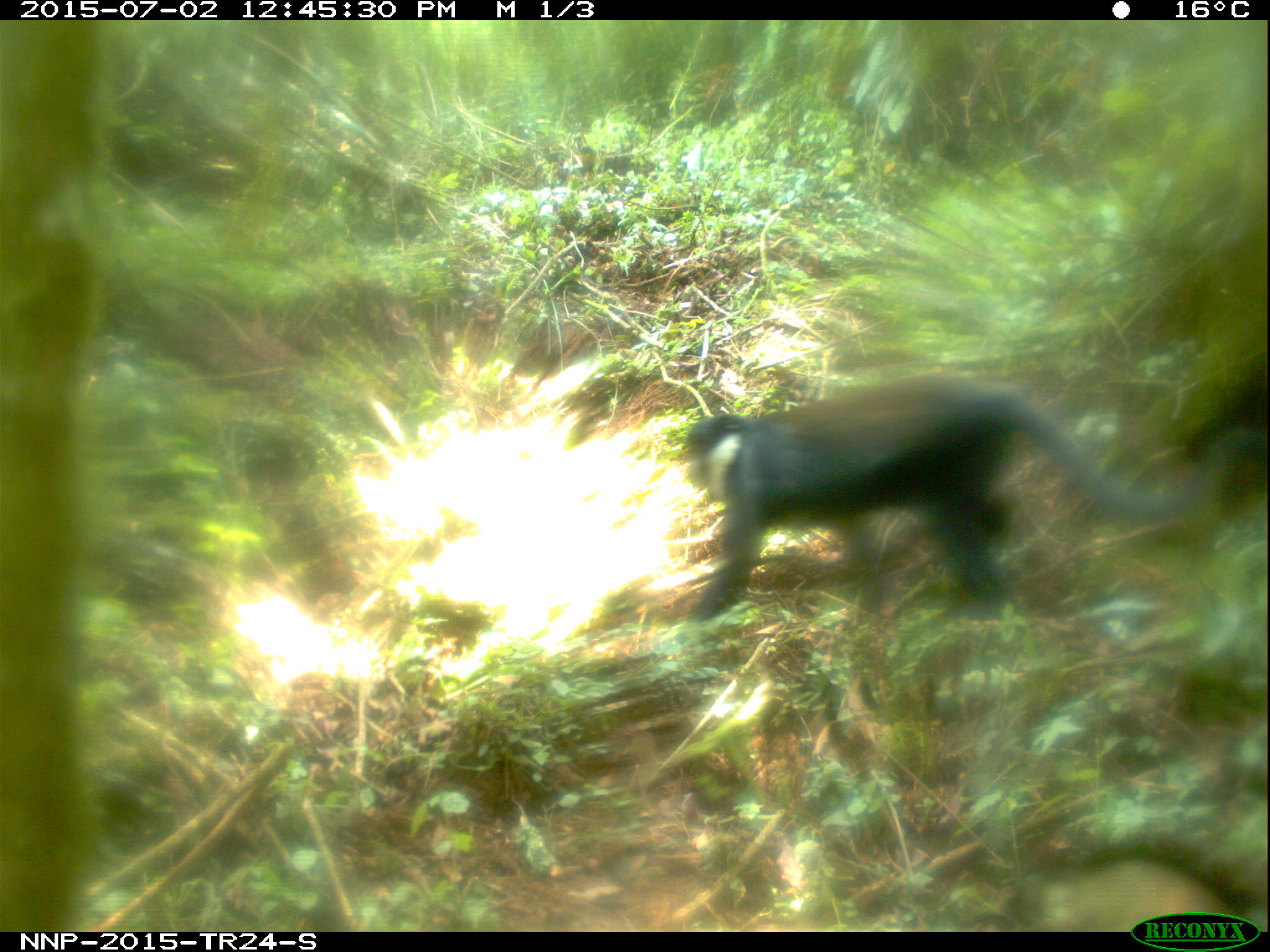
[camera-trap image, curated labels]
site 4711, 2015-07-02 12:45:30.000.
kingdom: Animalia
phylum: Chordata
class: Mammalia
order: Primates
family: Cercopithecidae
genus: Allochrocebus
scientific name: Allochrocebus lhoesti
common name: l'hoest's monkey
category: cercopithecus lhoesti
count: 1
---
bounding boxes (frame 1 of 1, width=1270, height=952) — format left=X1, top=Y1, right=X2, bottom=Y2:
cercopithecus lhoesti: left=682, top=371, right=1194, bottom=622